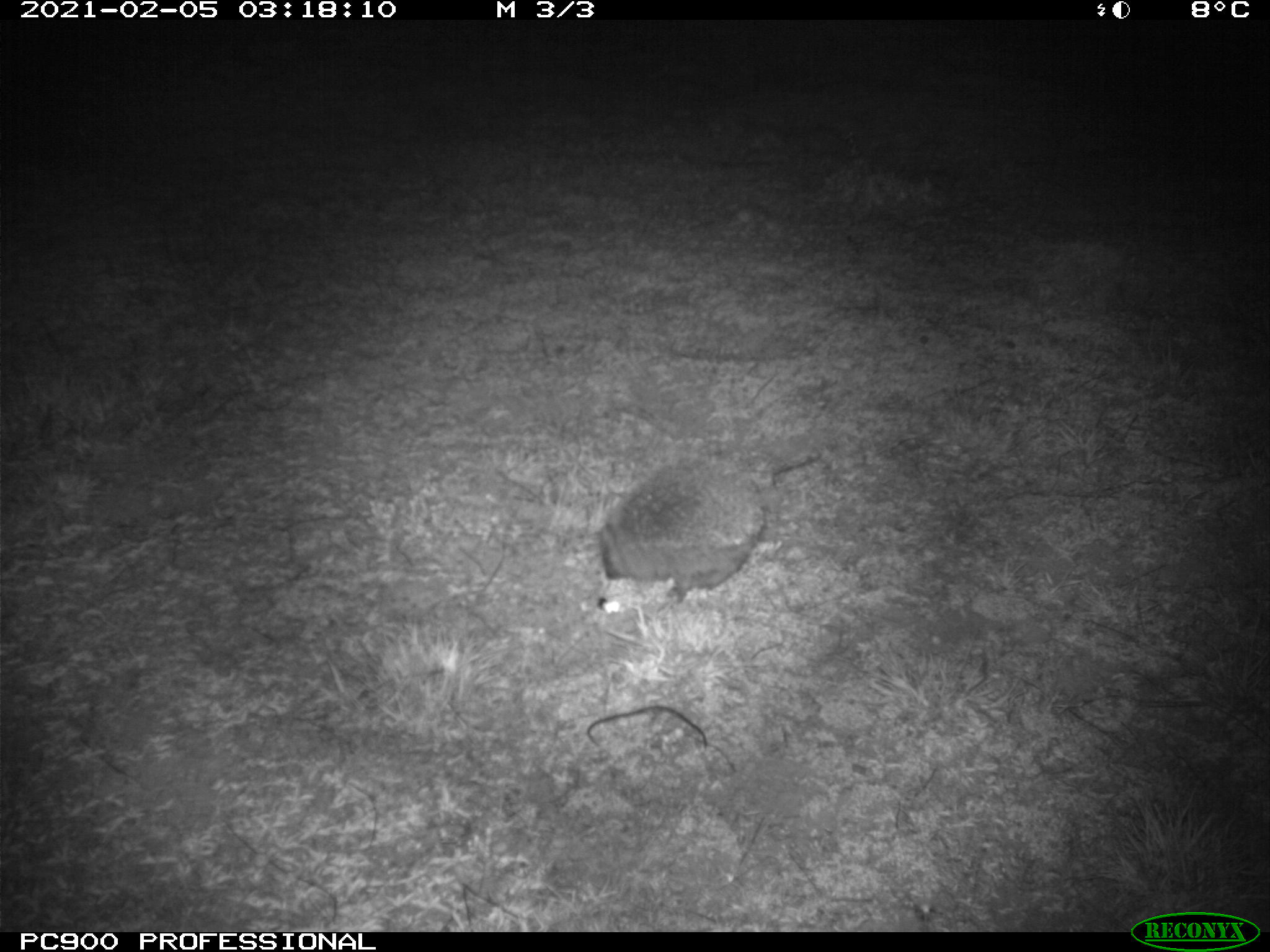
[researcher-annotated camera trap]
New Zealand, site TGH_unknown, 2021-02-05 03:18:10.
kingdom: Animalia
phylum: Chordata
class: Mammalia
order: Eulipotyphla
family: Erinaceidae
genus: Erinaceus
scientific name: Erinaceus europaeus europaeus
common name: european hedgehog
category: hedgehog